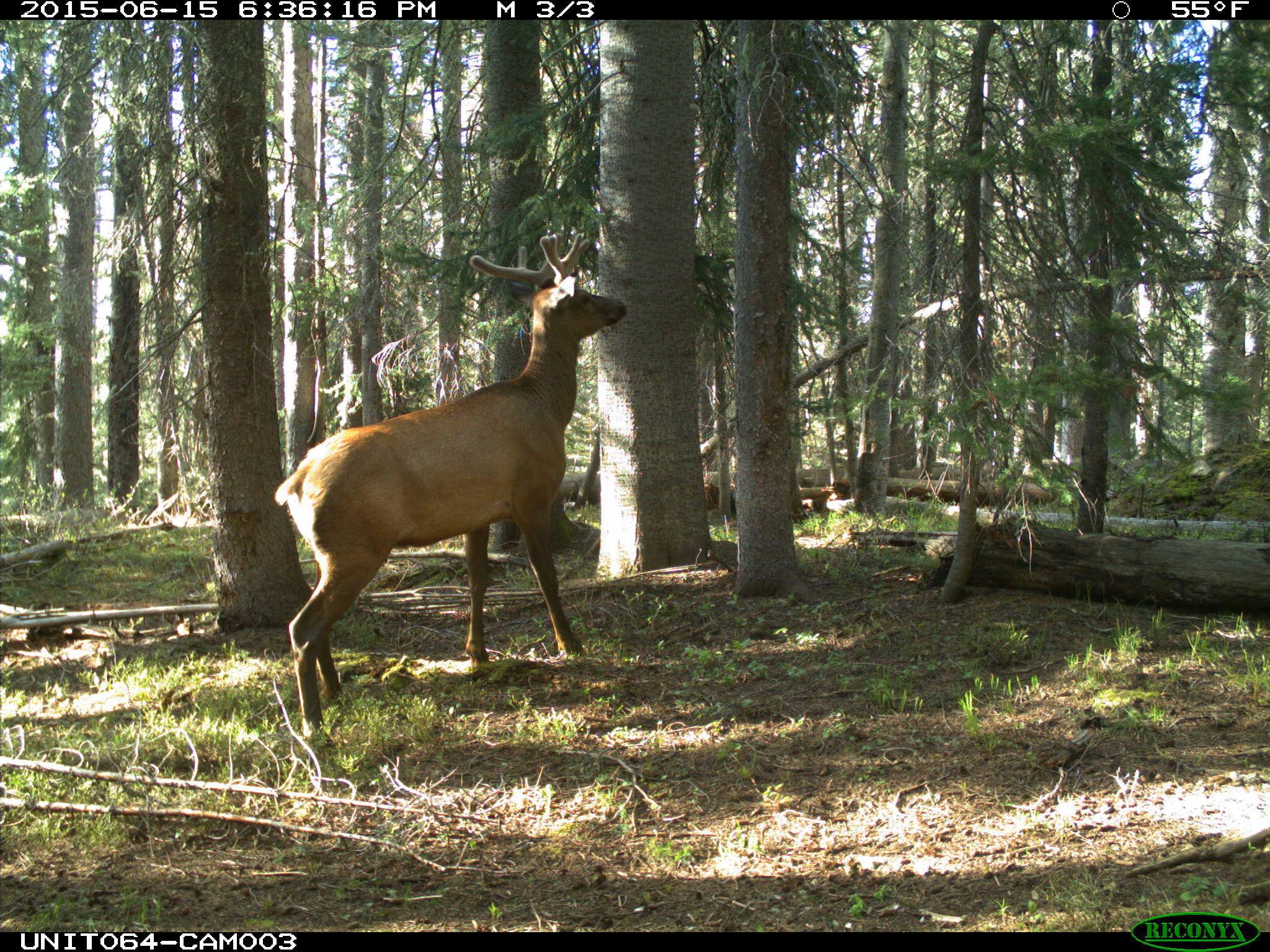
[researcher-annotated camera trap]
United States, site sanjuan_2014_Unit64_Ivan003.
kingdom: Animalia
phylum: Chordata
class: Mammalia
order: Artiodactyla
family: Cervidae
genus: Cervus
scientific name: Cervus elaphus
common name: red deer